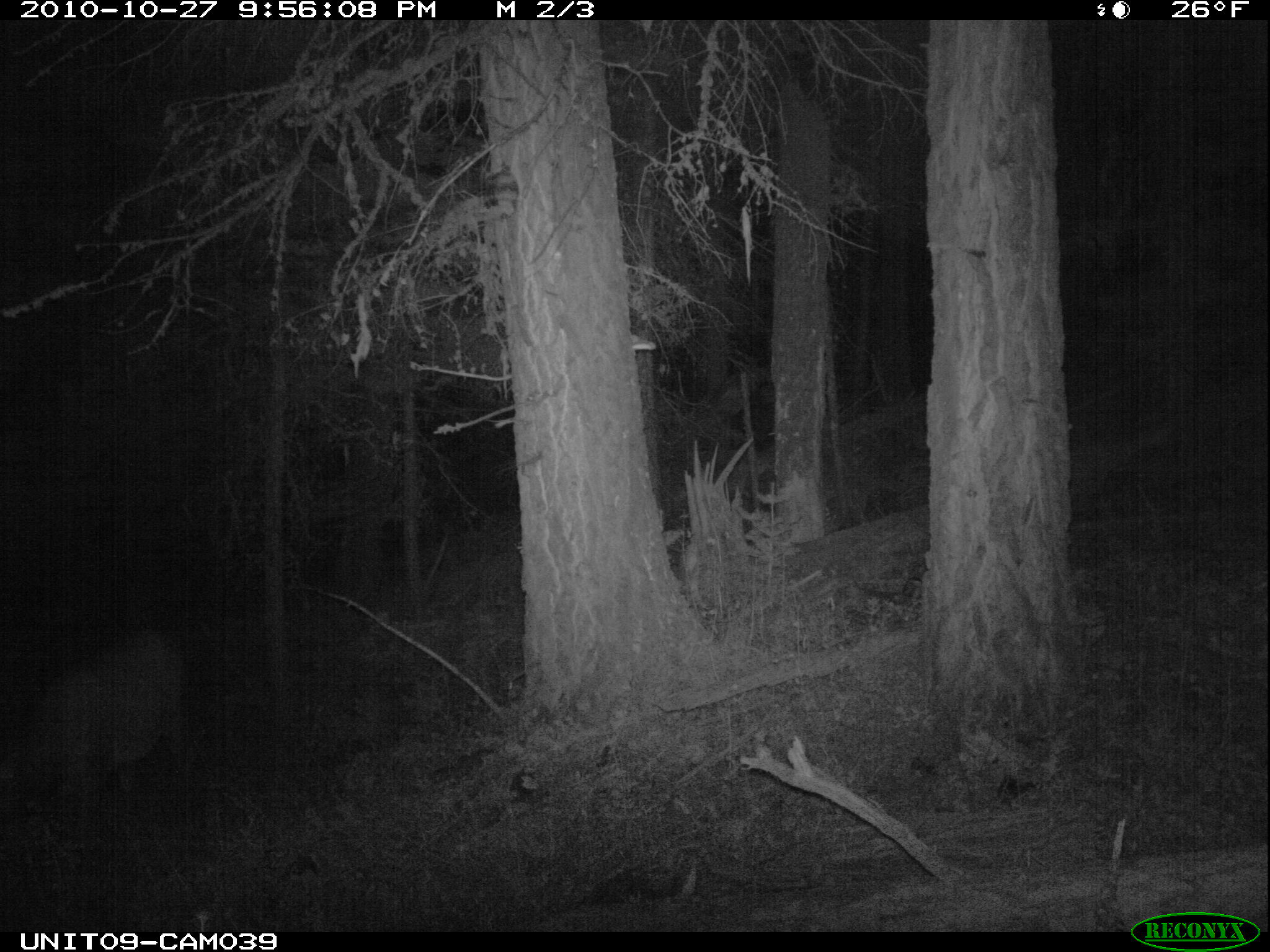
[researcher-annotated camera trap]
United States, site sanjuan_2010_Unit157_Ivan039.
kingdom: Animalia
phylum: Chordata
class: Mammalia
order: Artiodactyla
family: Cervidae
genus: Cervus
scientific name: Cervus elaphus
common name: red deer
Cervus elaphus (red deer).